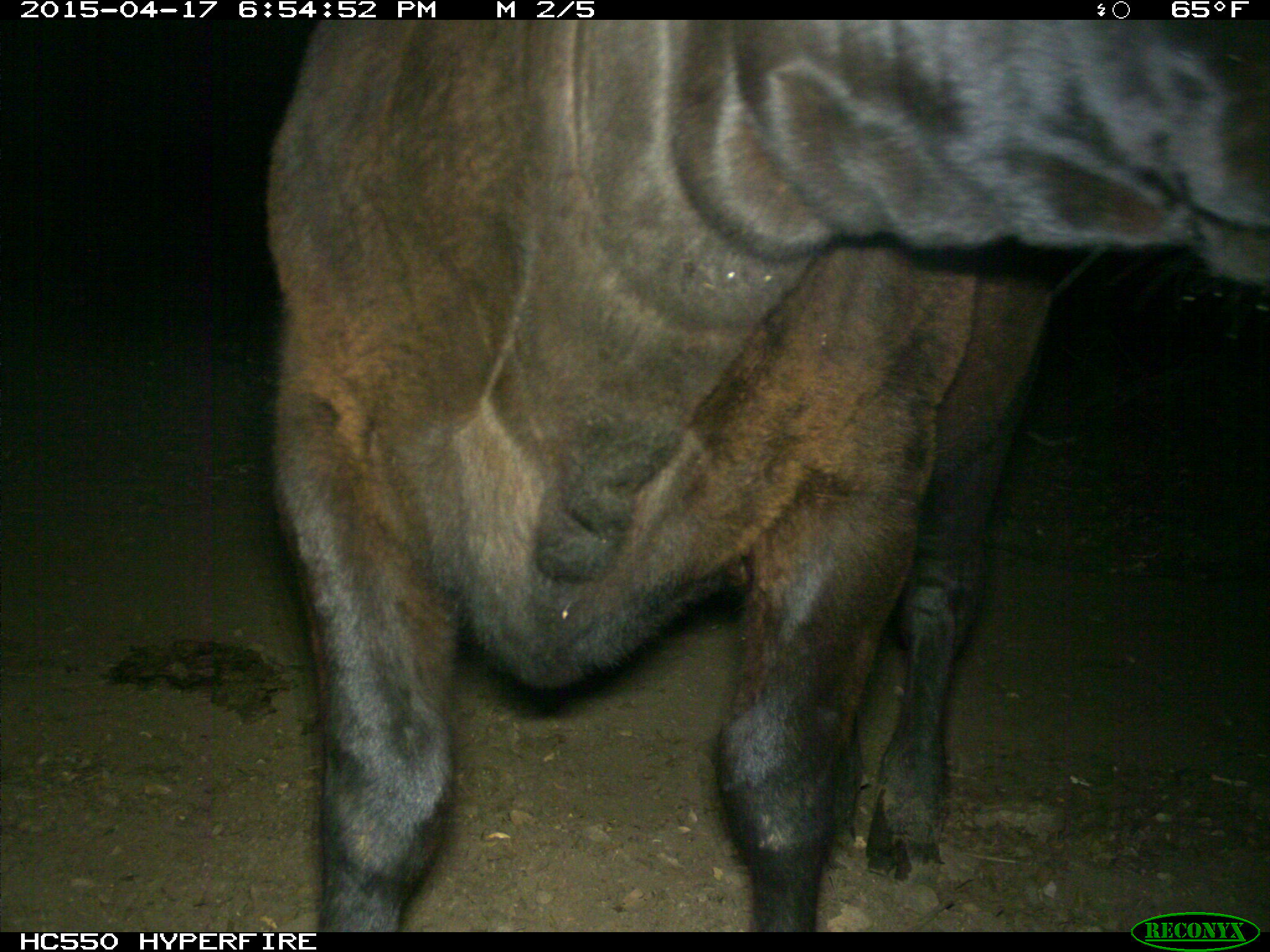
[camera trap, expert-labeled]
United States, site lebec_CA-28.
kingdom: Animalia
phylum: Chordata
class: Mammalia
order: Artiodactyla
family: Bovidae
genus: Bos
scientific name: Bos taurus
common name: domestic cow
Bos taurus (domestic cow).